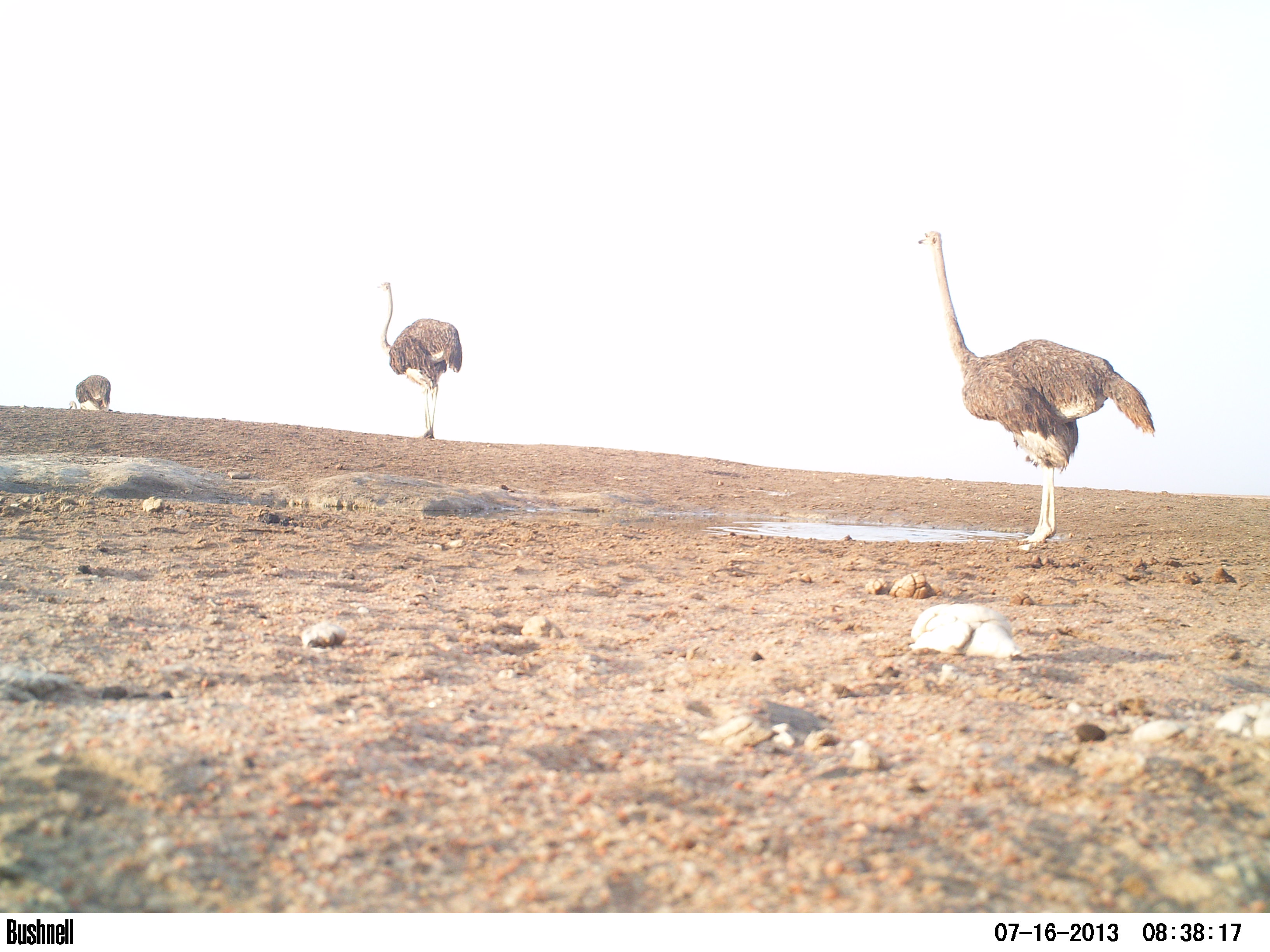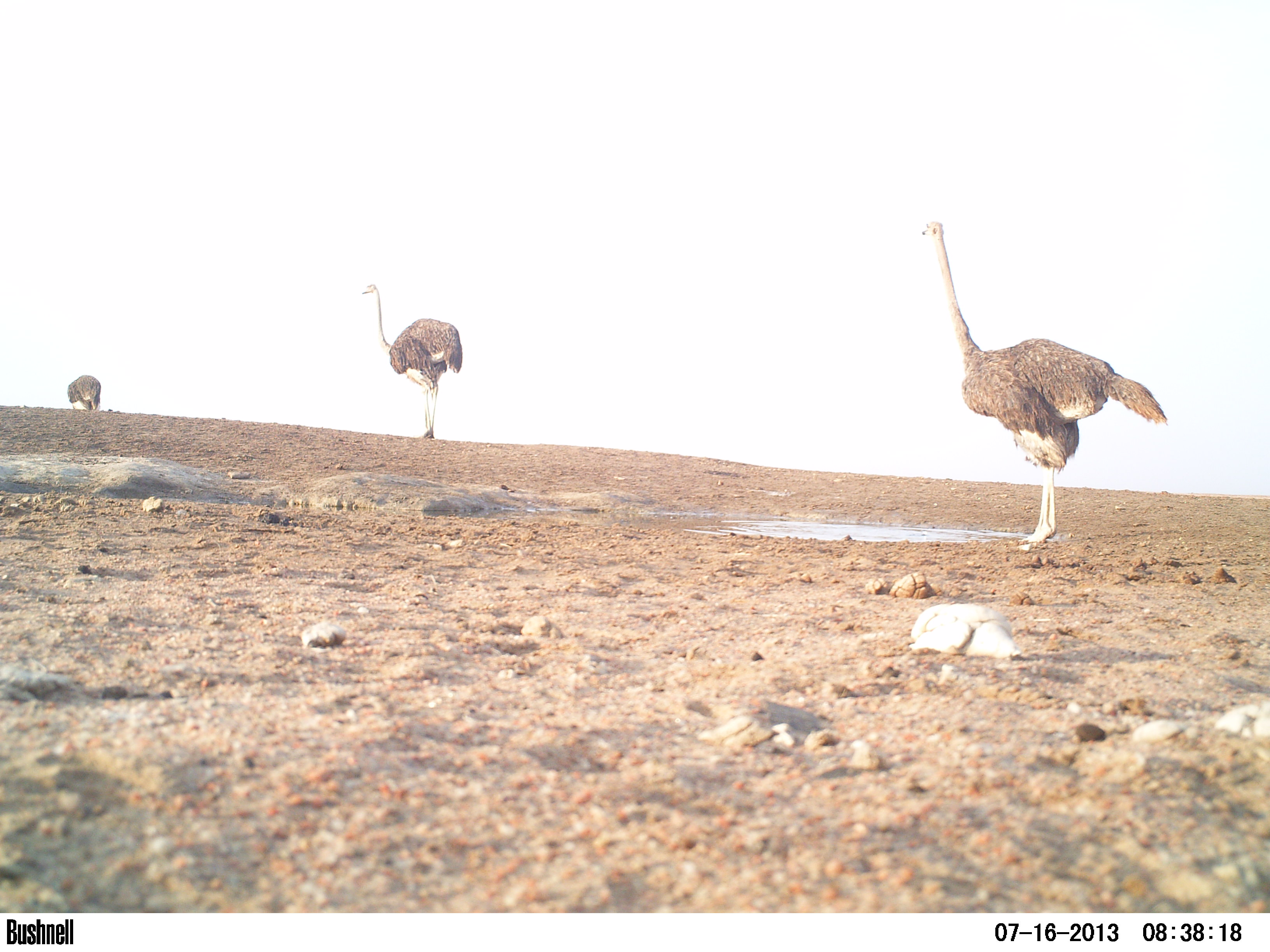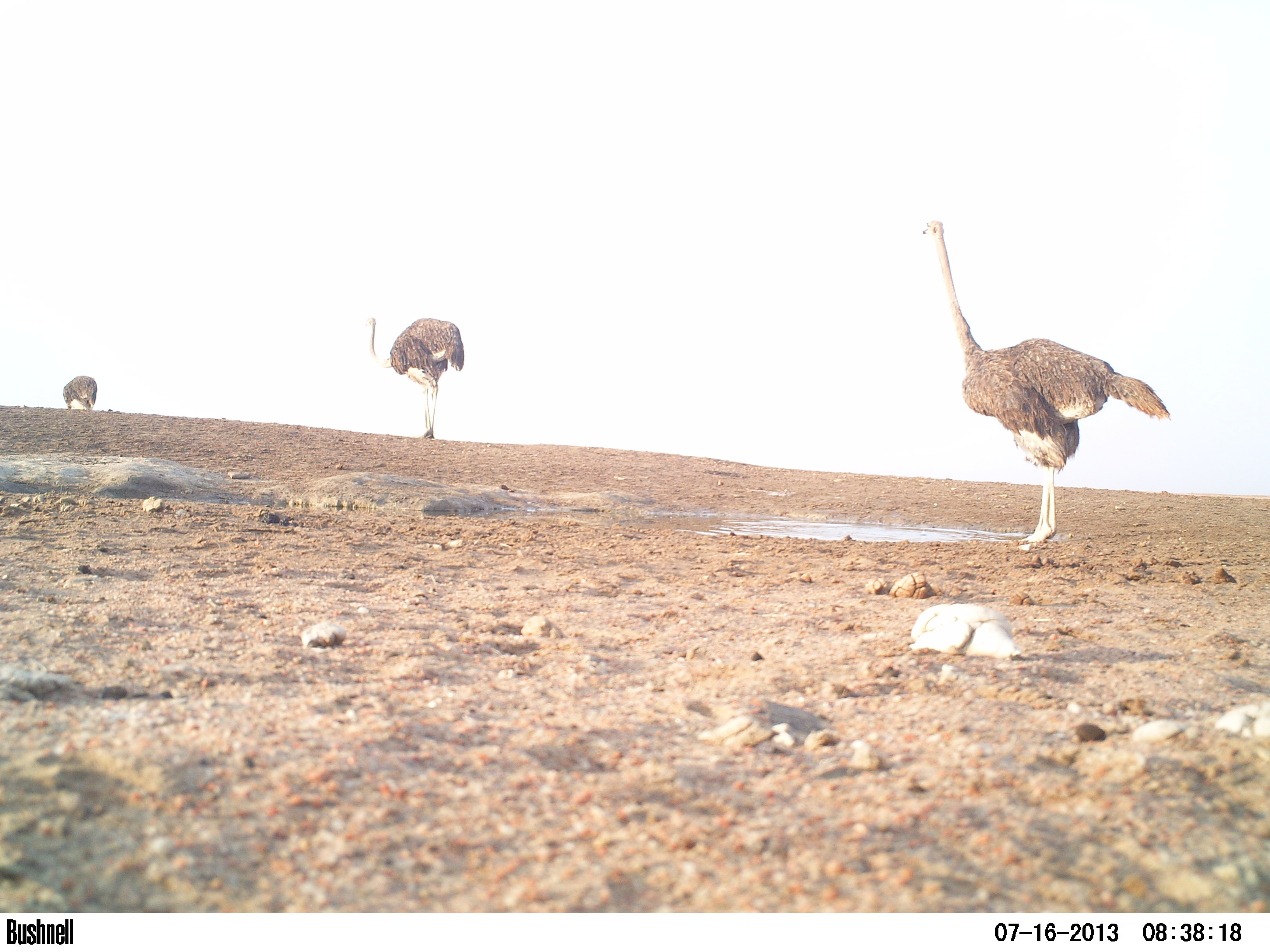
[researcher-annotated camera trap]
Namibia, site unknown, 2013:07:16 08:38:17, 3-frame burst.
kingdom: Animalia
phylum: Chordata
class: Aves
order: Struthioniformes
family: Struthionidae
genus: Struthio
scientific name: Struthio camelus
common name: common ostrich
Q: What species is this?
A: Struthio camelus (common ostrich).